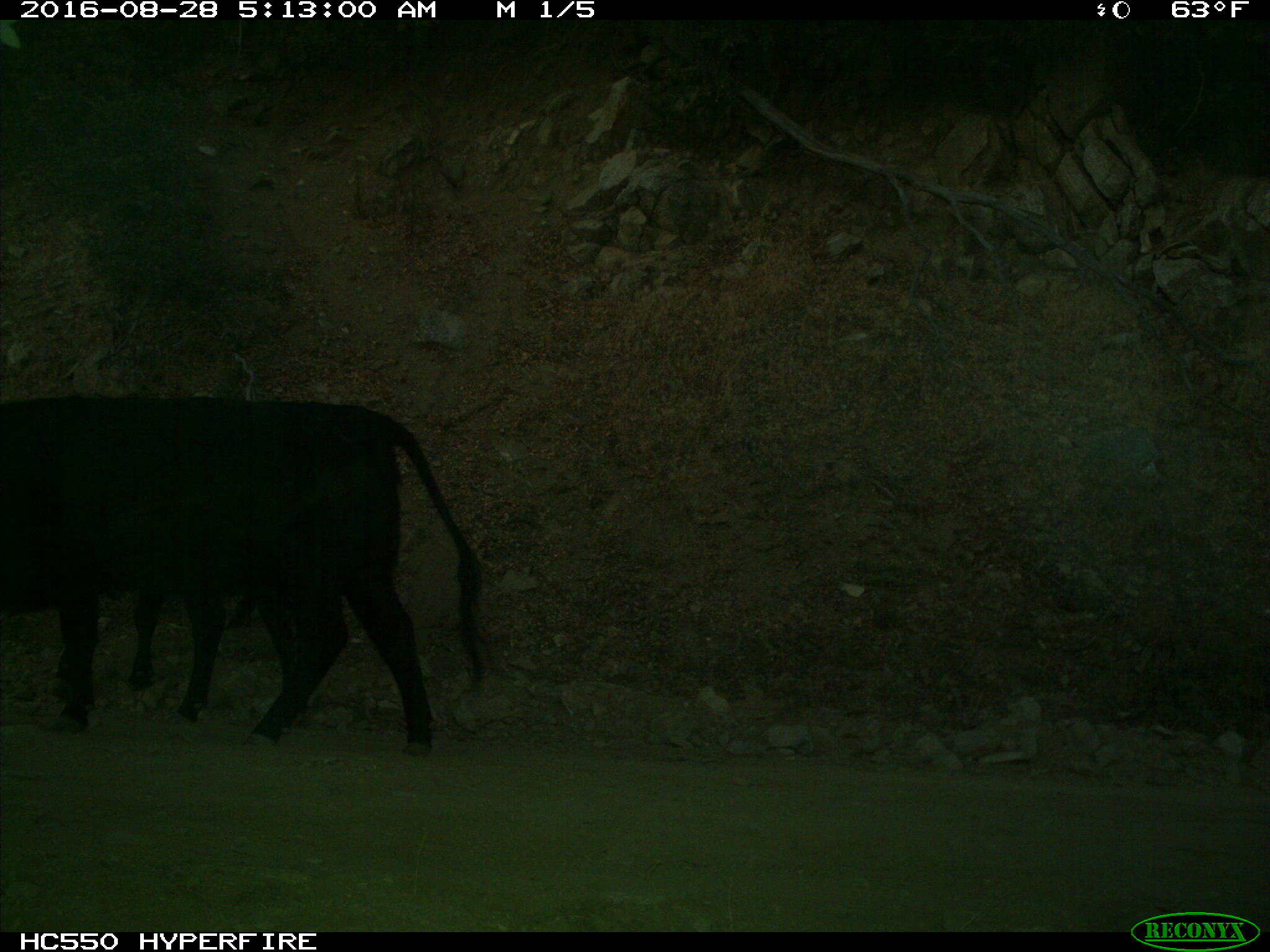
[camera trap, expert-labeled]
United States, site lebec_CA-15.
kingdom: Animalia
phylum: Chordata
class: Mammalia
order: Artiodactyla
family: Bovidae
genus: Bos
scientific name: Bos taurus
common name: domestic cow